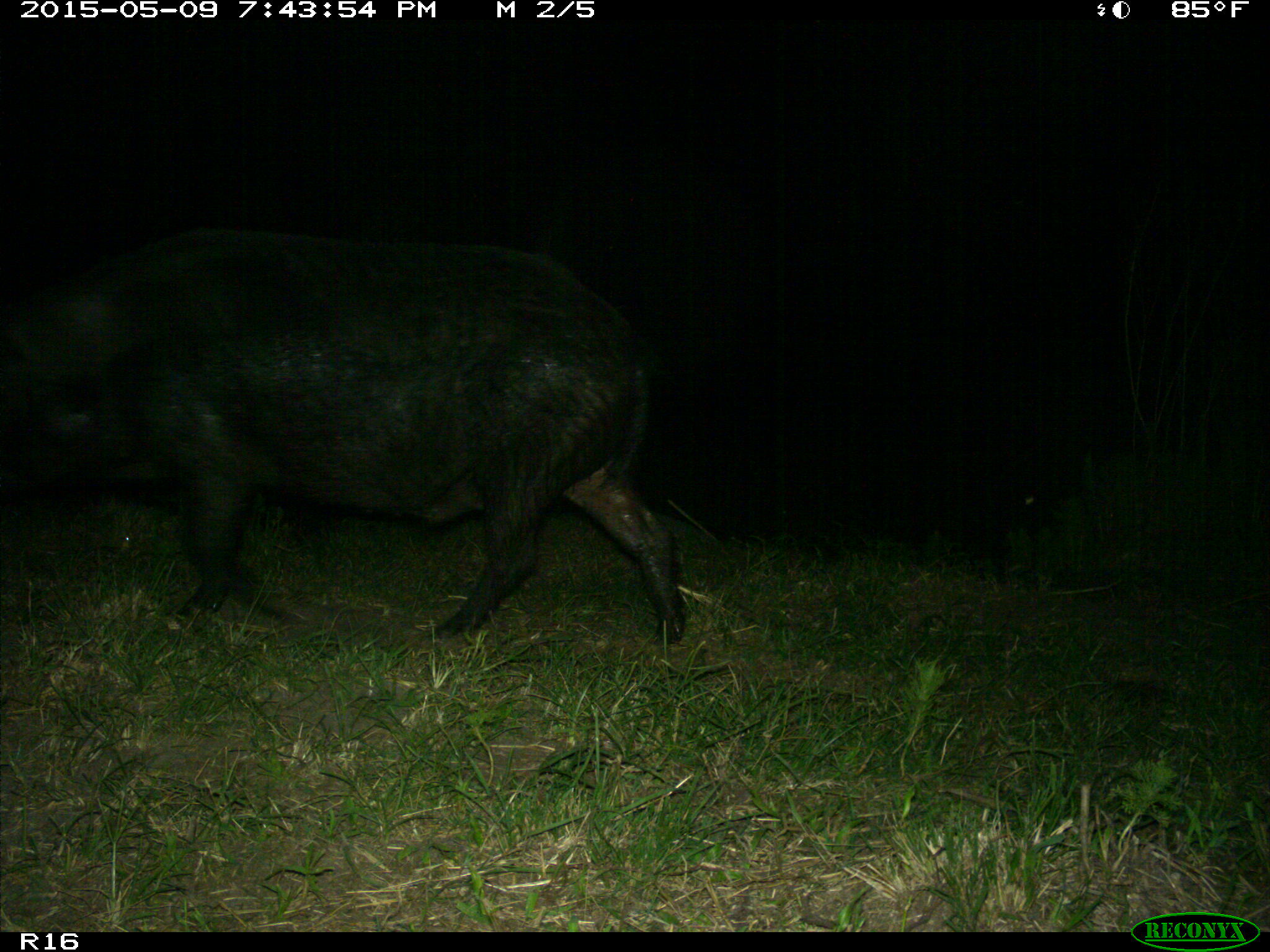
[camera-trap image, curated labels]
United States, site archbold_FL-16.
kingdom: Animalia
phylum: Chordata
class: Mammalia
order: Artiodactyla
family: Suidae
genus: Sus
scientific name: Sus scrofa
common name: wild boar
Sus scrofa (wild boar).